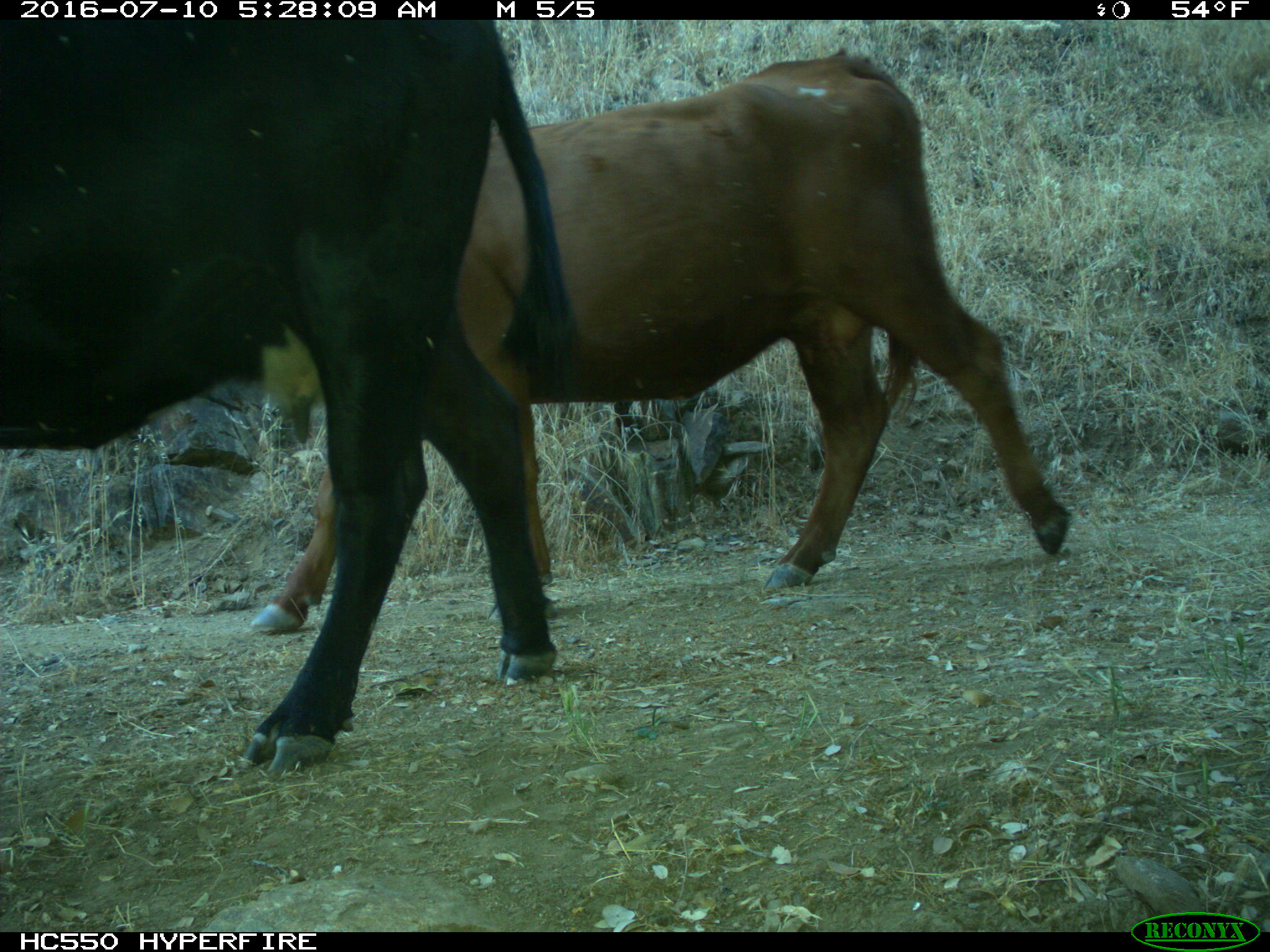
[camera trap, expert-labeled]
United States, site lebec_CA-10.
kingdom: Animalia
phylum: Chordata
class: Mammalia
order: Artiodactyla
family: Bovidae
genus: Bos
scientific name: Bos taurus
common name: domestic cow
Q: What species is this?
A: Bos taurus (domestic cow).